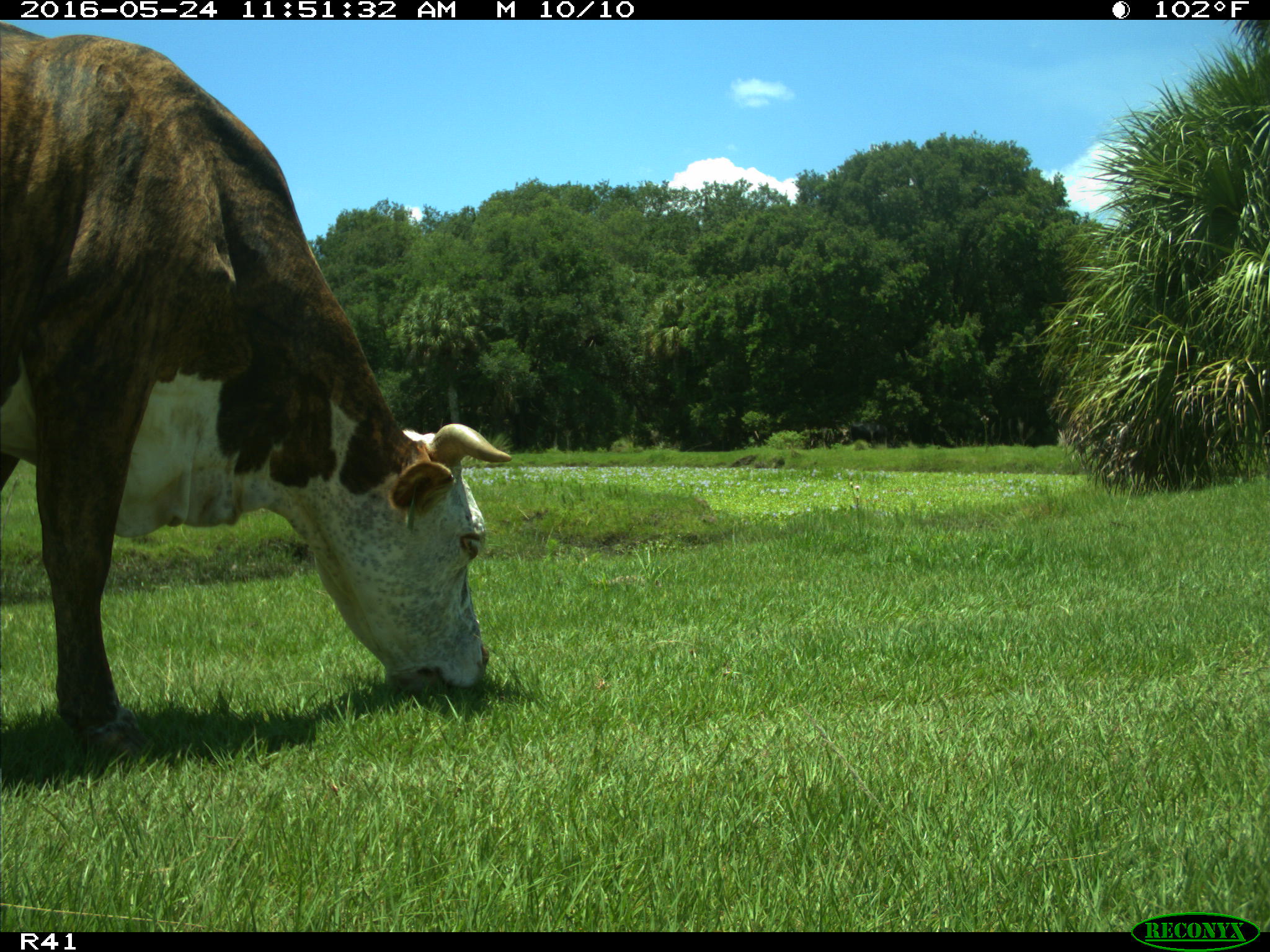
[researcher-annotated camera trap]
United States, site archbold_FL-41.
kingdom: Animalia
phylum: Chordata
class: Mammalia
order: Artiodactyla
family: Bovidae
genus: Bos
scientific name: Bos taurus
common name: domestic cow